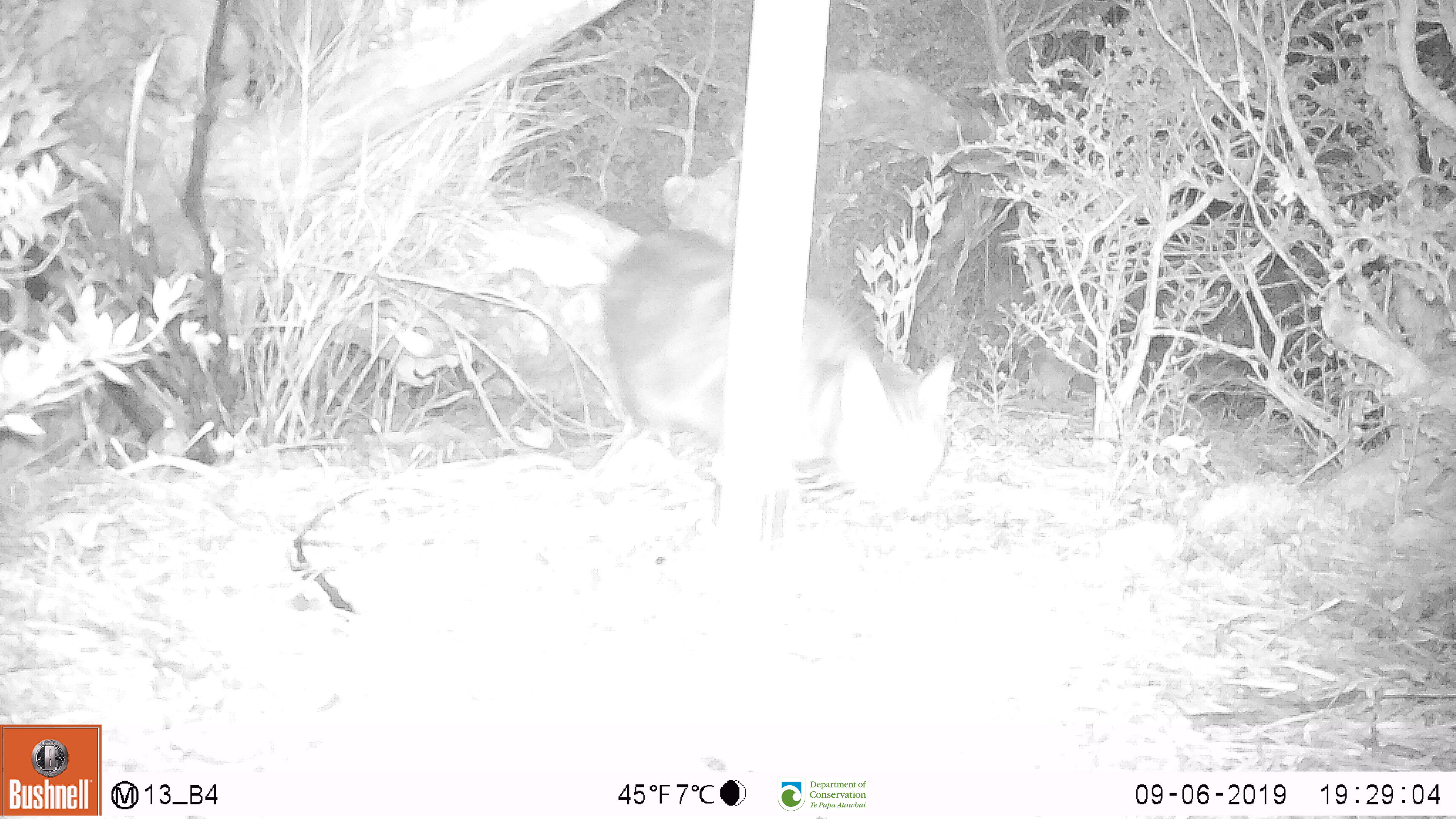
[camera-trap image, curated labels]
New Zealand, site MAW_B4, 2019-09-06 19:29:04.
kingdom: Animalia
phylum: Chordata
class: Mammalia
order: Carnivora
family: Felidae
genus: Felis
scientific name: Felis catus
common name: domestic cat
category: cat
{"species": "cat (domestic cat) (Felis catus)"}